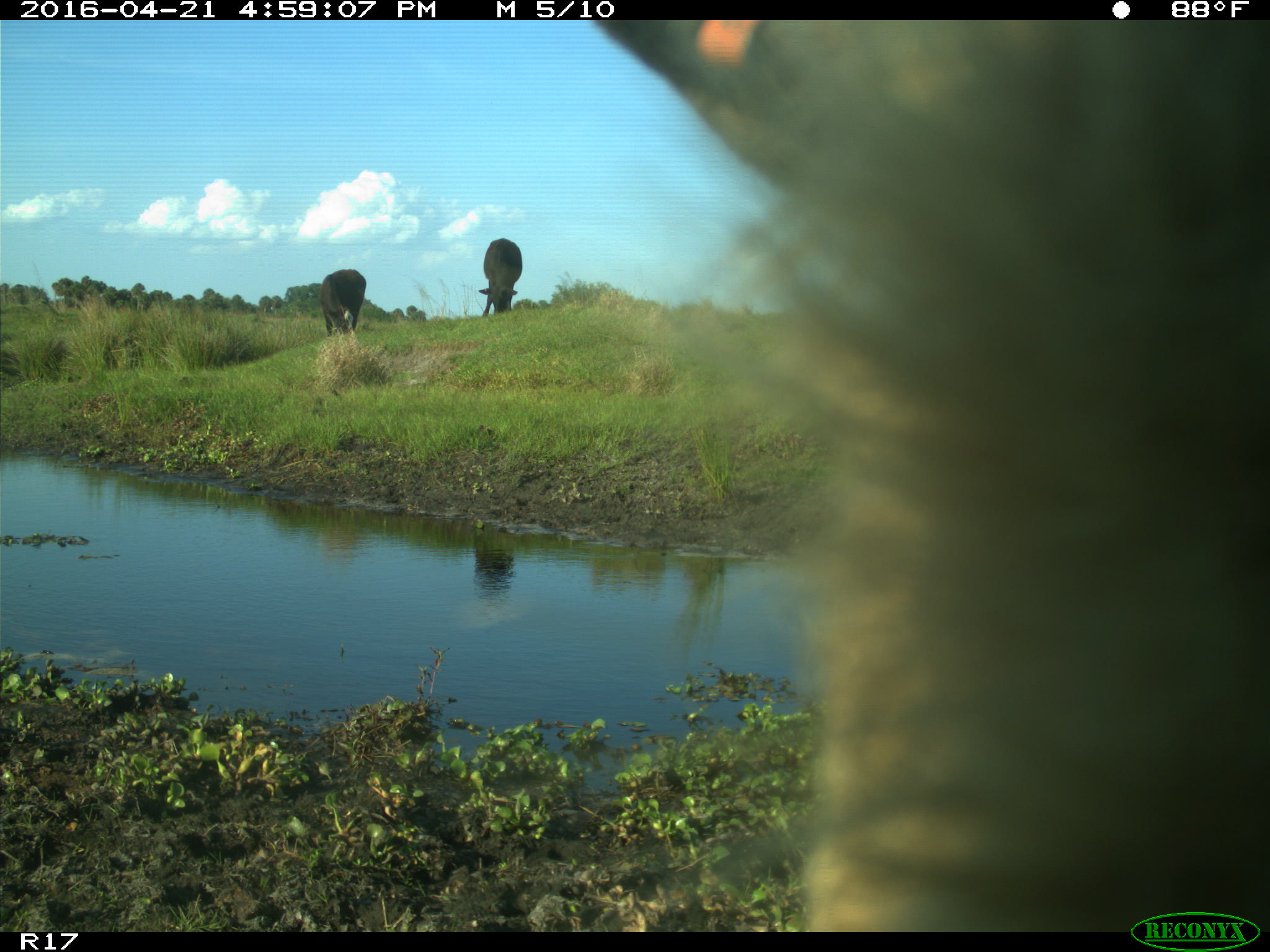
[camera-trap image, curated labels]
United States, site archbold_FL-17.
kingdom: Animalia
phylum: Chordata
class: Mammalia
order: Artiodactyla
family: Suidae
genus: Sus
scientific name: Sus scrofa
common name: wild boar